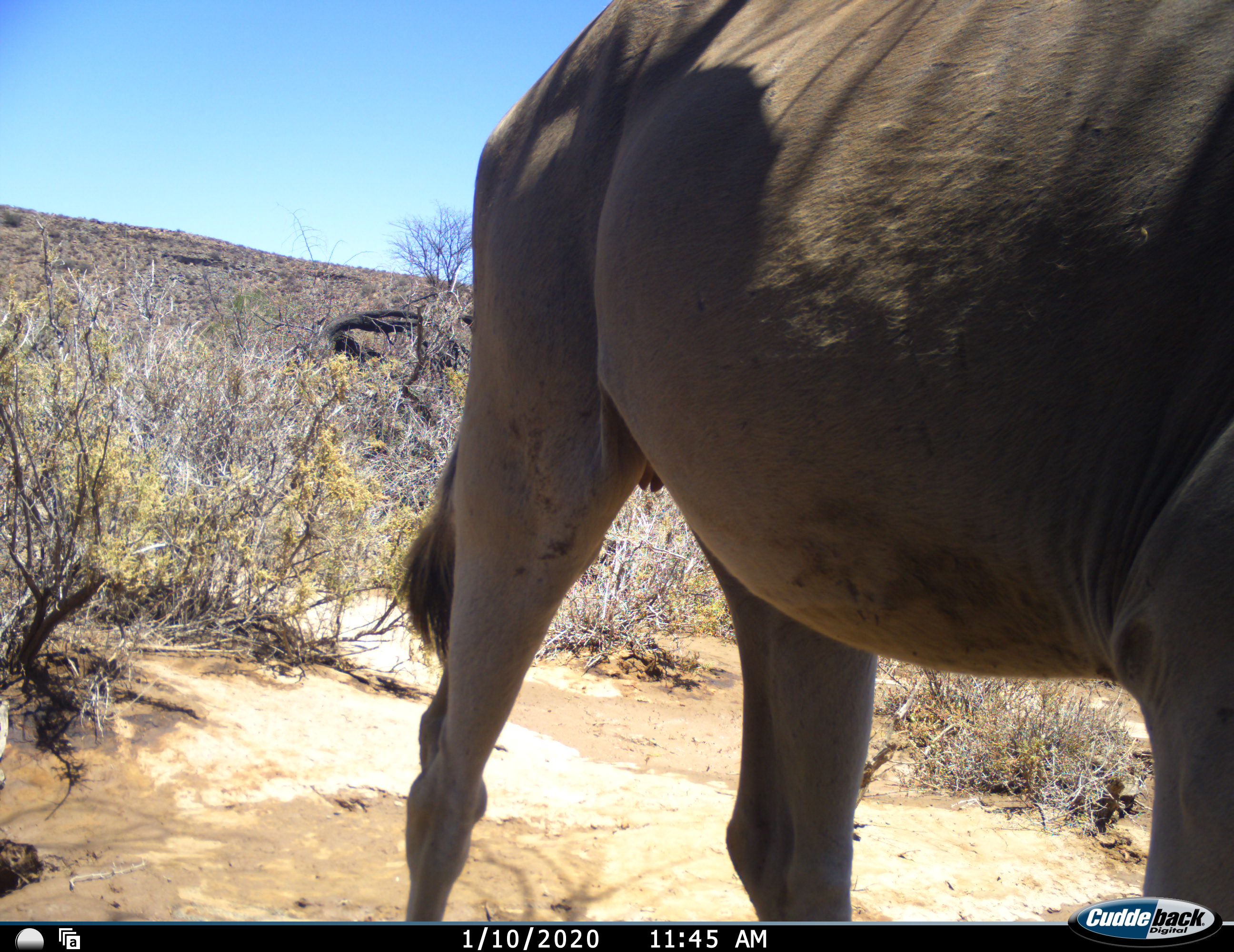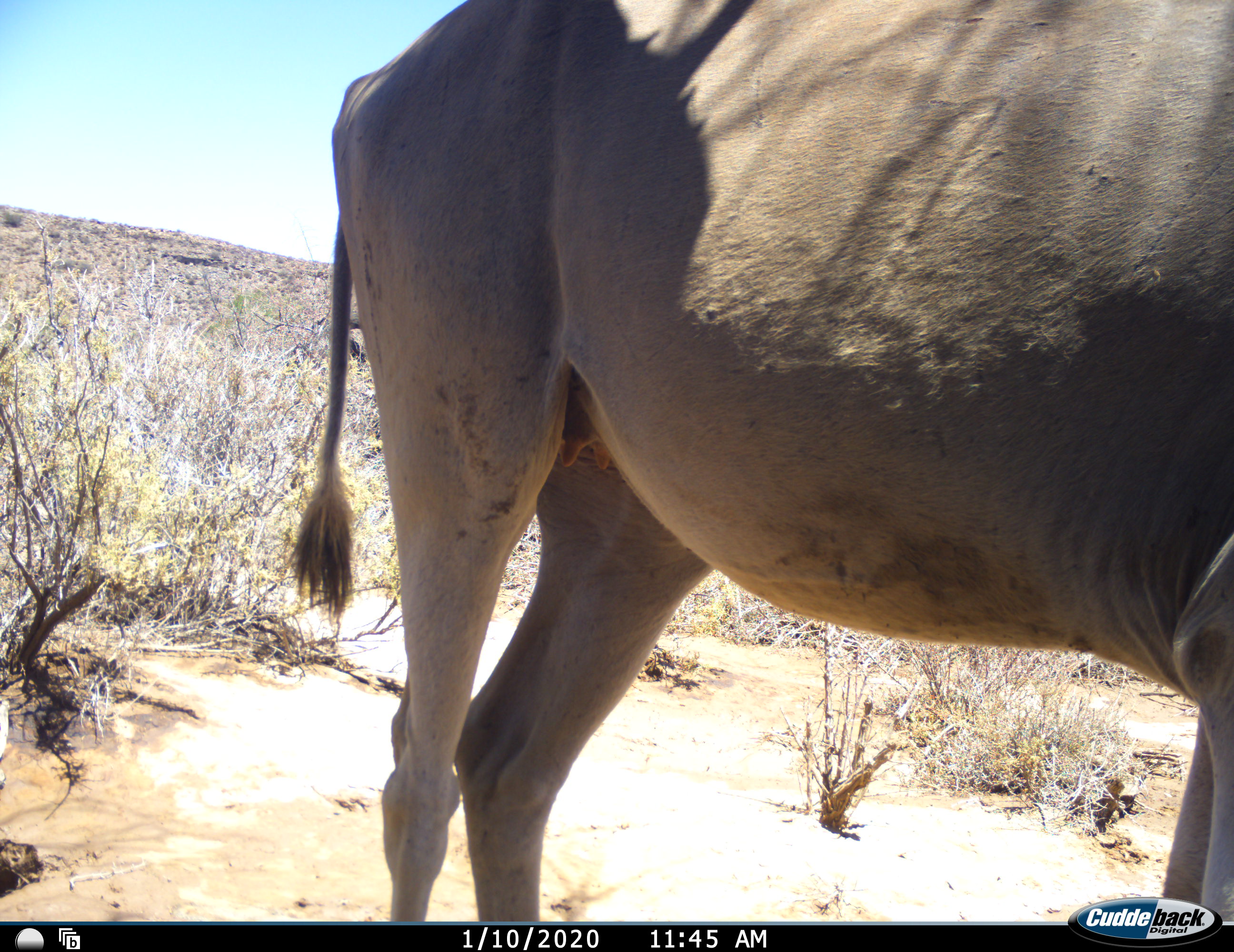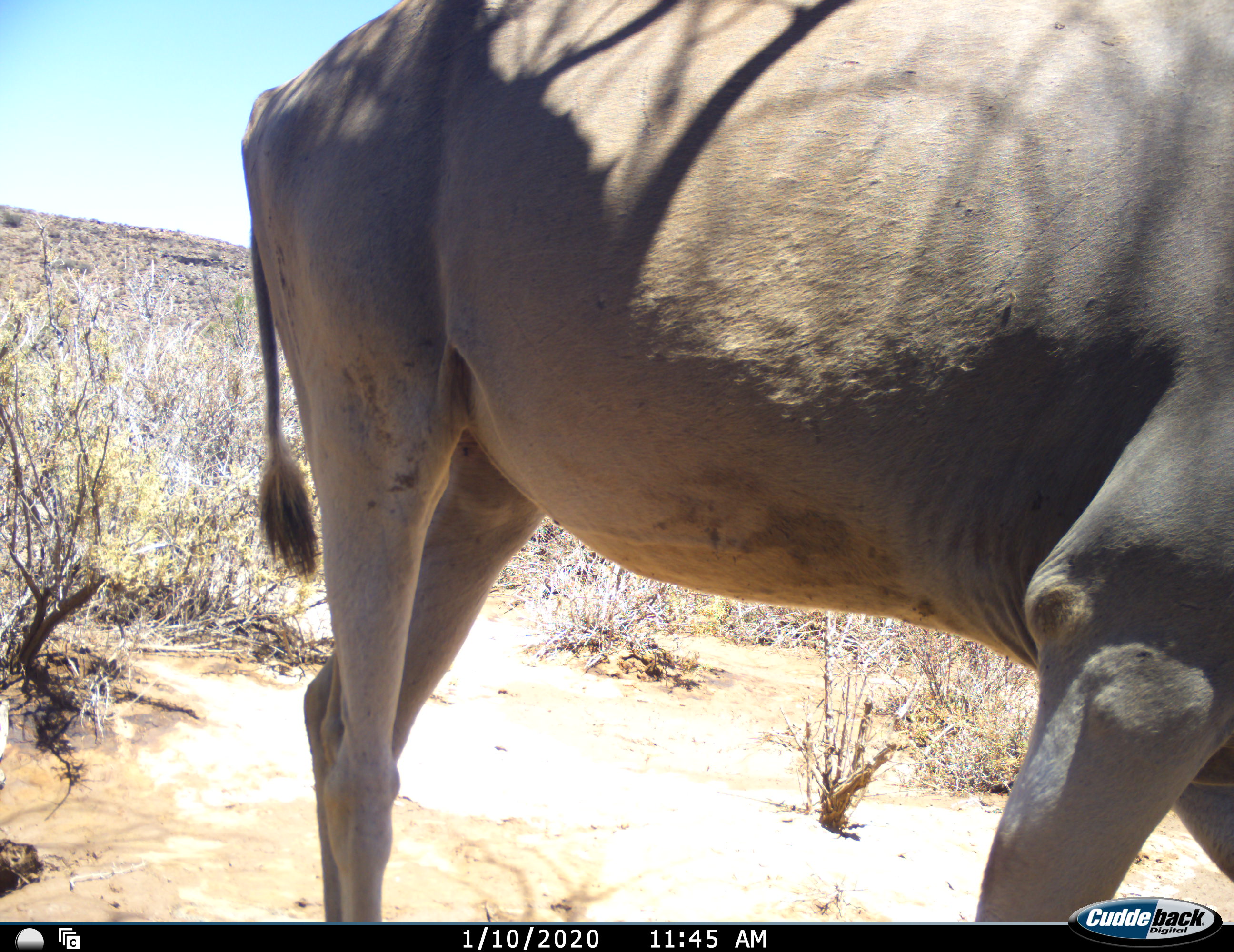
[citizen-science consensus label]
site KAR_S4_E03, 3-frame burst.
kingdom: Animalia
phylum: Chordata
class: Mammalia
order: Artiodactyla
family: Bovidae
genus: Tragelaphus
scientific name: Tragelaphus oryx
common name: eland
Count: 1.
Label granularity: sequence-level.